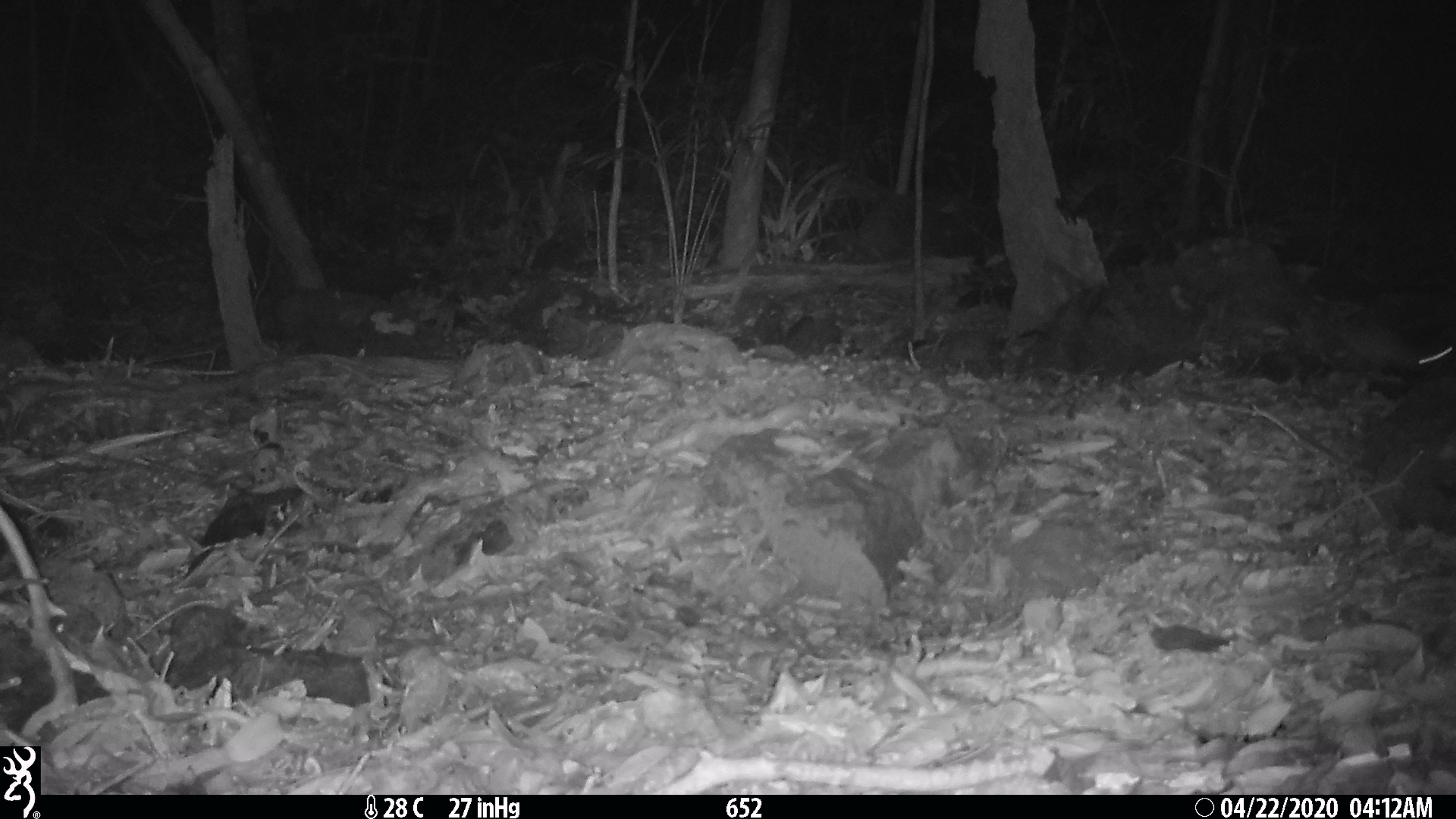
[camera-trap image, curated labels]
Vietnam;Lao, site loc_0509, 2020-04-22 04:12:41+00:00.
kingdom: Animalia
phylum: Chordata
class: Mammalia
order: Rodentia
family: Muridae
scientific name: Muridae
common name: old-world mice and rats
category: unidentified murid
Unidentified murid (old-world mice and rats) (Muridae). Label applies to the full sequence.